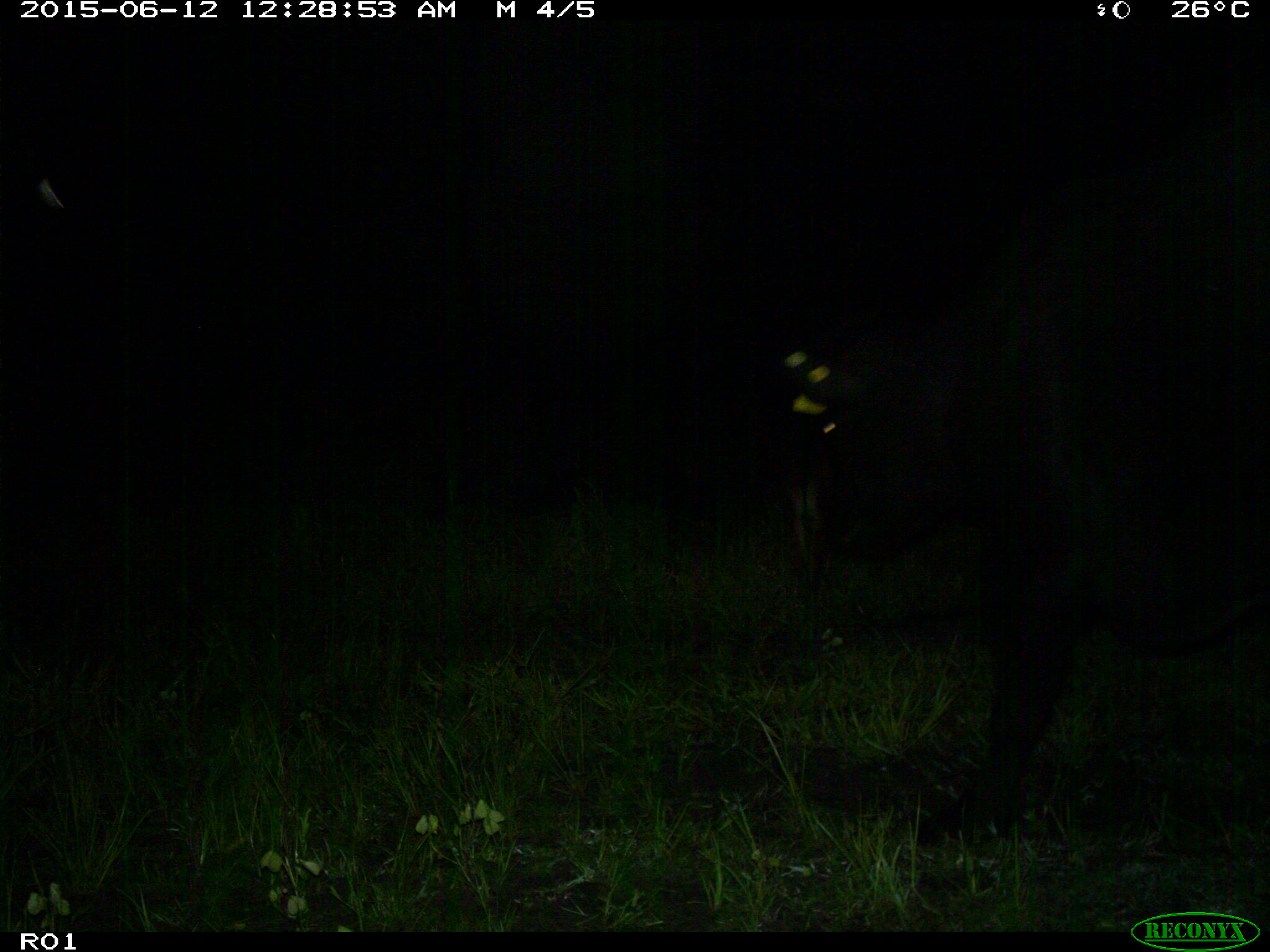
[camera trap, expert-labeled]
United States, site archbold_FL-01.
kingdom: Animalia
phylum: Chordata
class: Mammalia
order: Artiodactyla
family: Bovidae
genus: Bos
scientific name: Bos taurus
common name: domestic cow